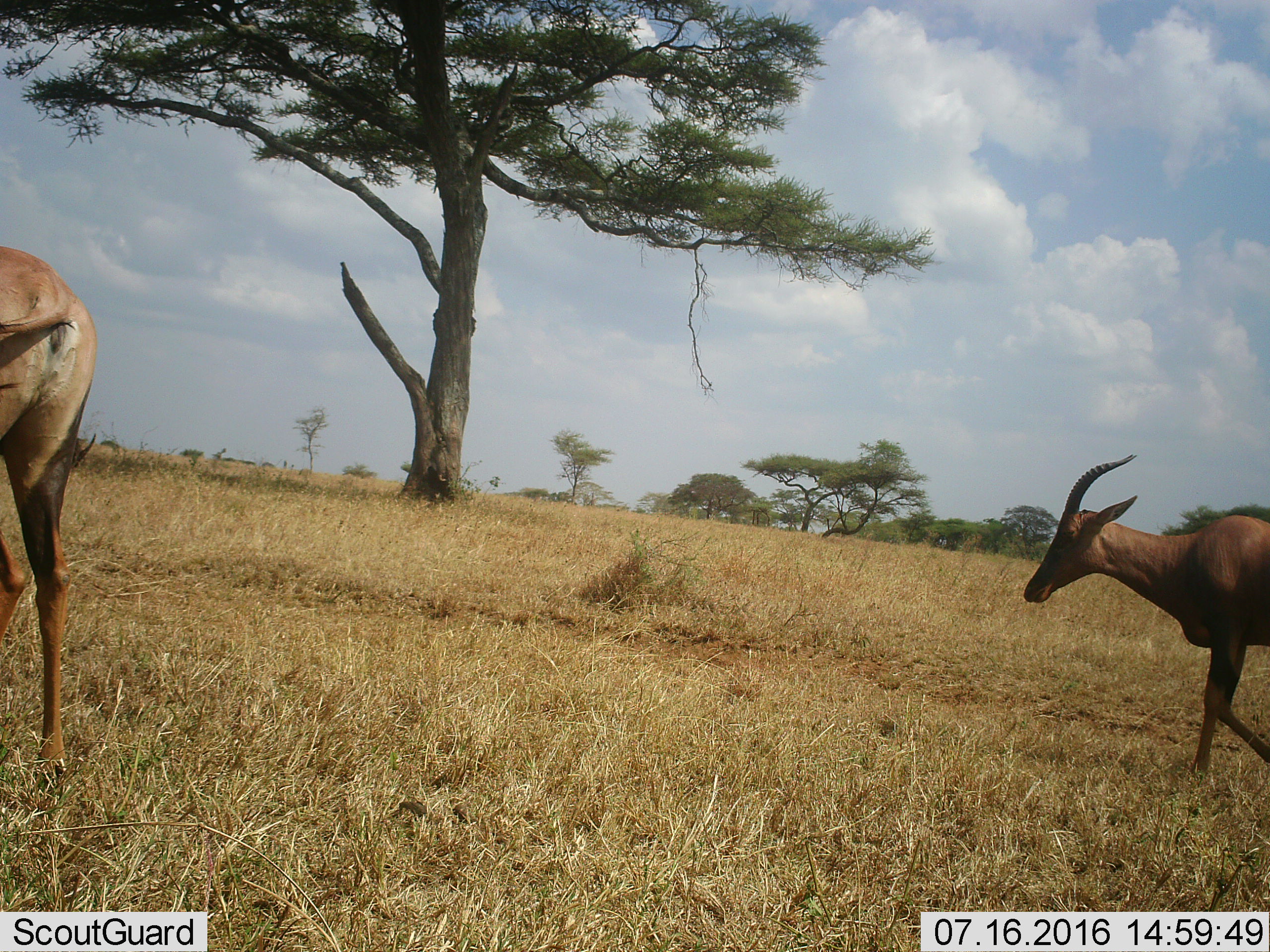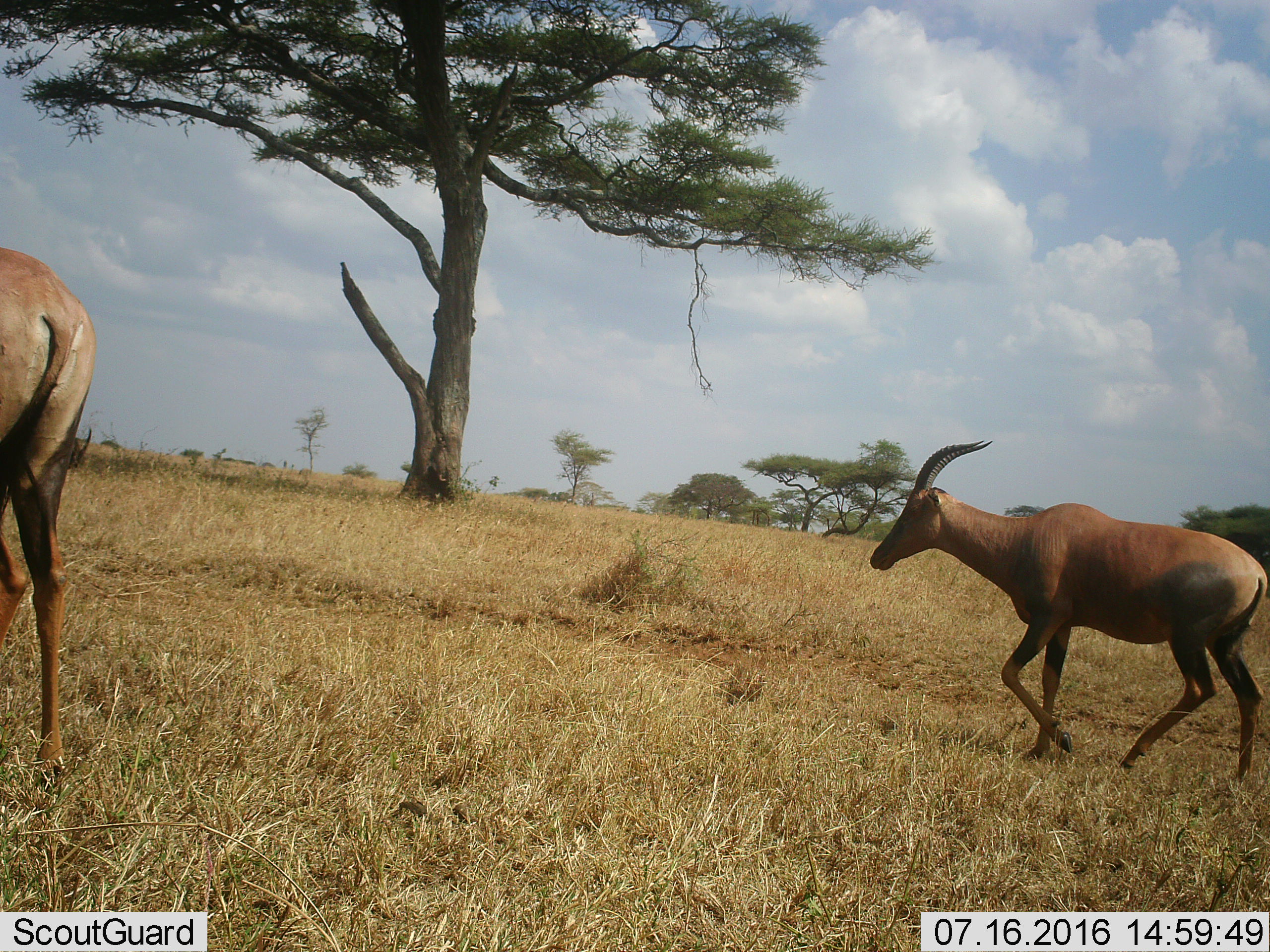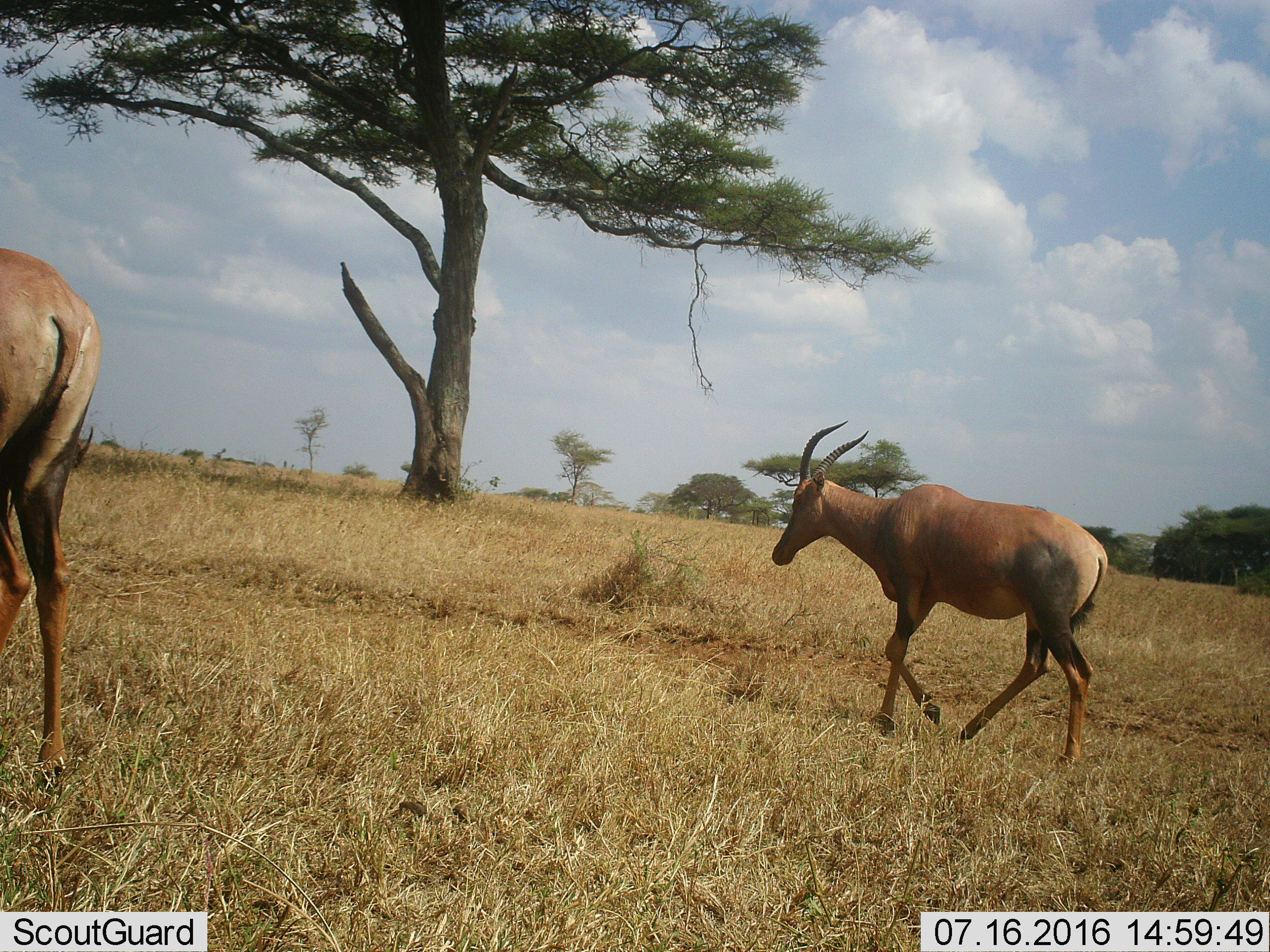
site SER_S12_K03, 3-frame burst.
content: unidentified animal